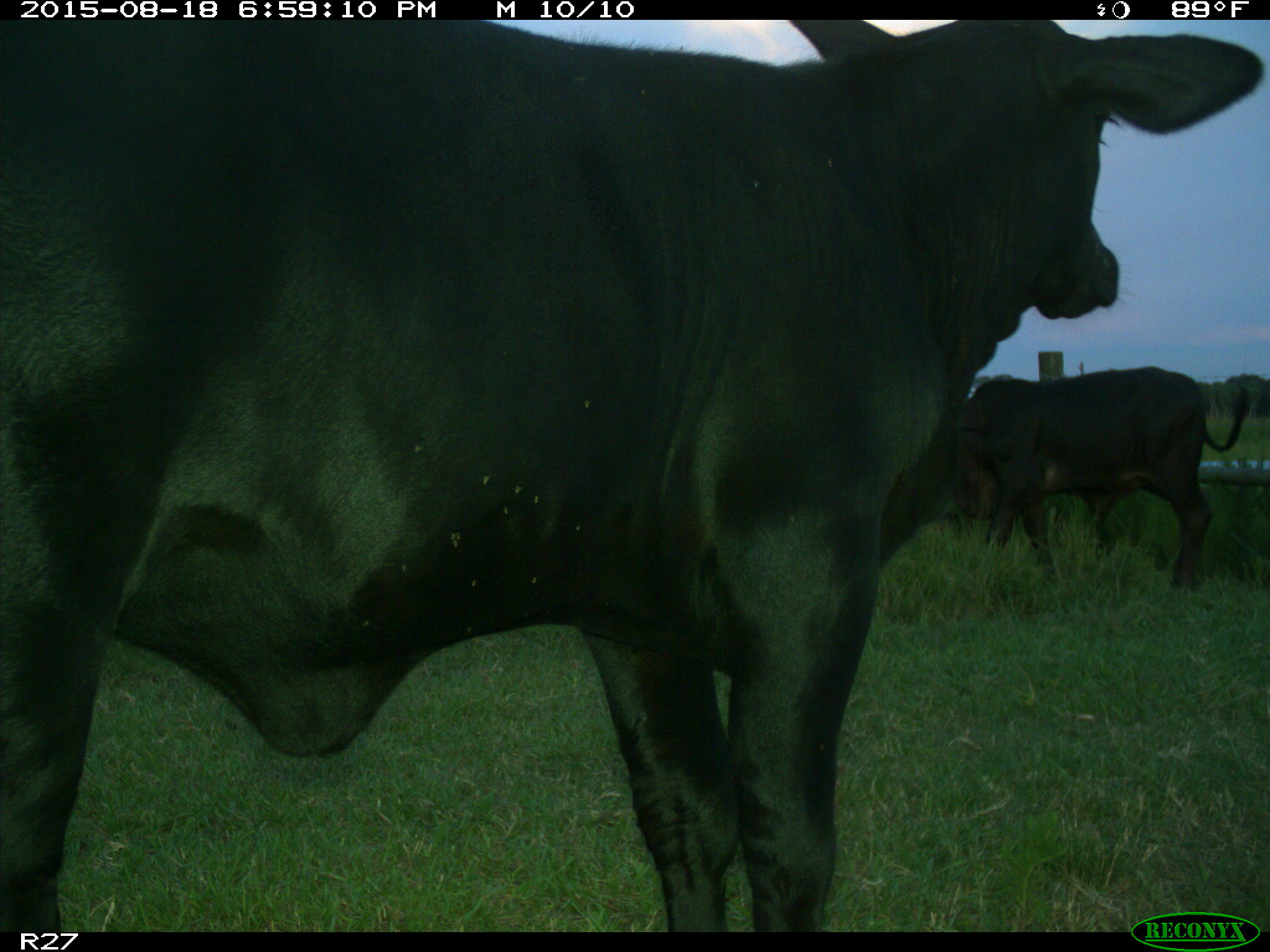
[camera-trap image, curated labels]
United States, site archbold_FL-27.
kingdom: Animalia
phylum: Chordata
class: Mammalia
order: Artiodactyla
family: Bovidae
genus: Bos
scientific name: Bos taurus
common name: domestic cow